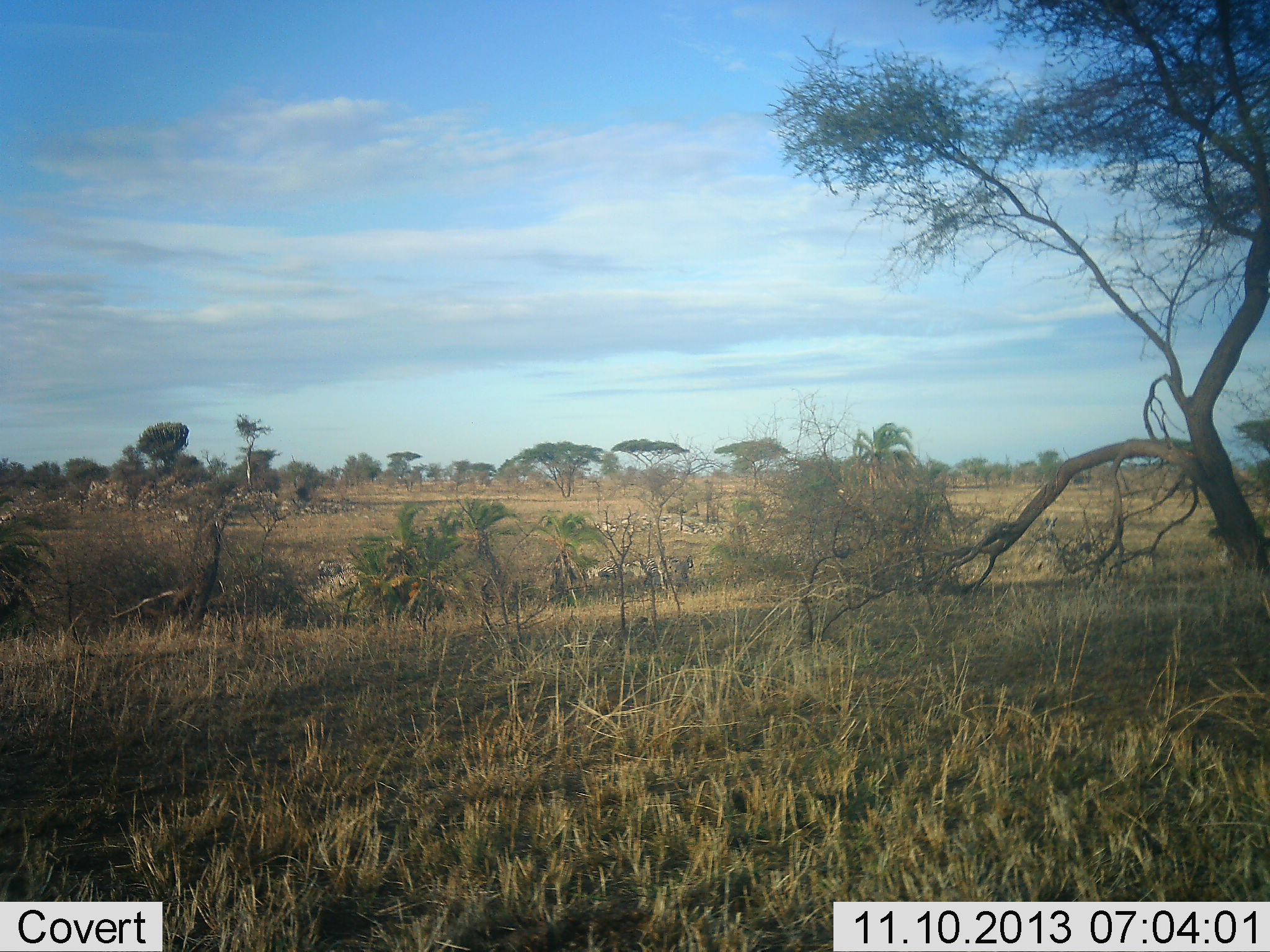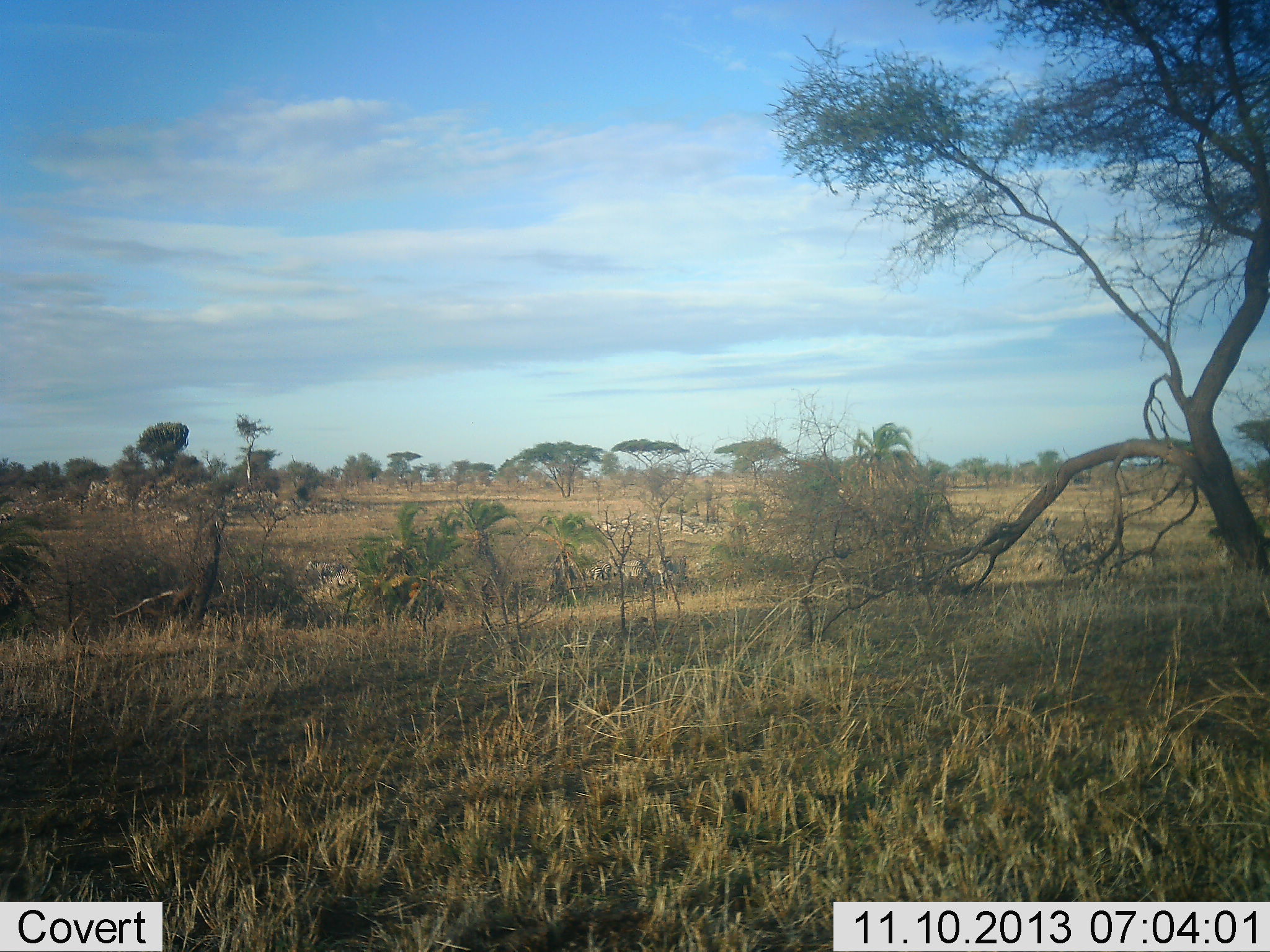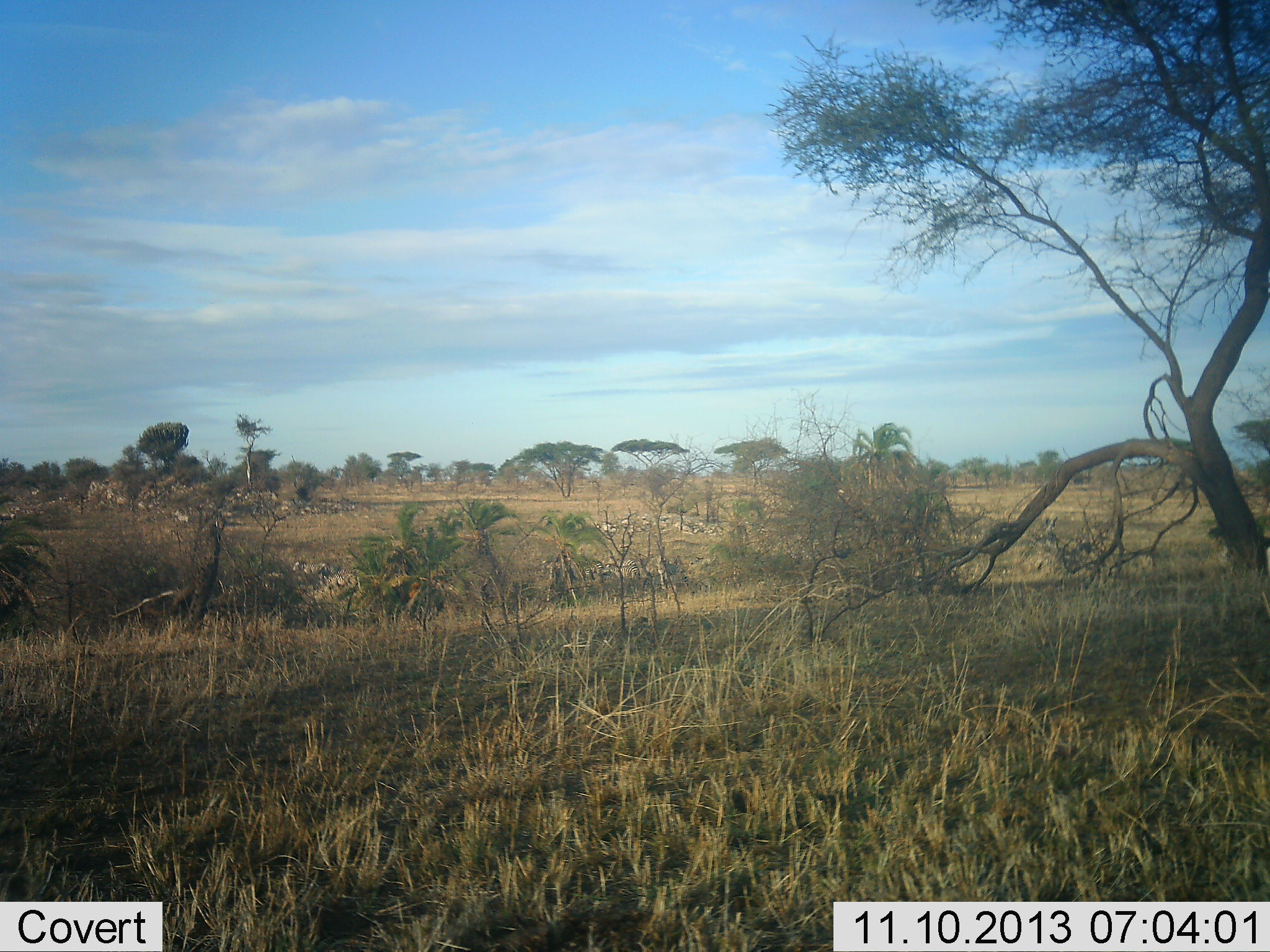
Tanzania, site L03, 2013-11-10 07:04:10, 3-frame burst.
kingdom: Animalia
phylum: Chordata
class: Mammalia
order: Perissodactyla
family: Equidae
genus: Equus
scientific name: Equus quagga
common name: plains zebra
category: zebra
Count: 11-50.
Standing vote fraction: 0%.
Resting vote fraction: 0%.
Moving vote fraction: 100%.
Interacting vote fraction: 0%.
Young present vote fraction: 0%.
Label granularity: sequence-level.